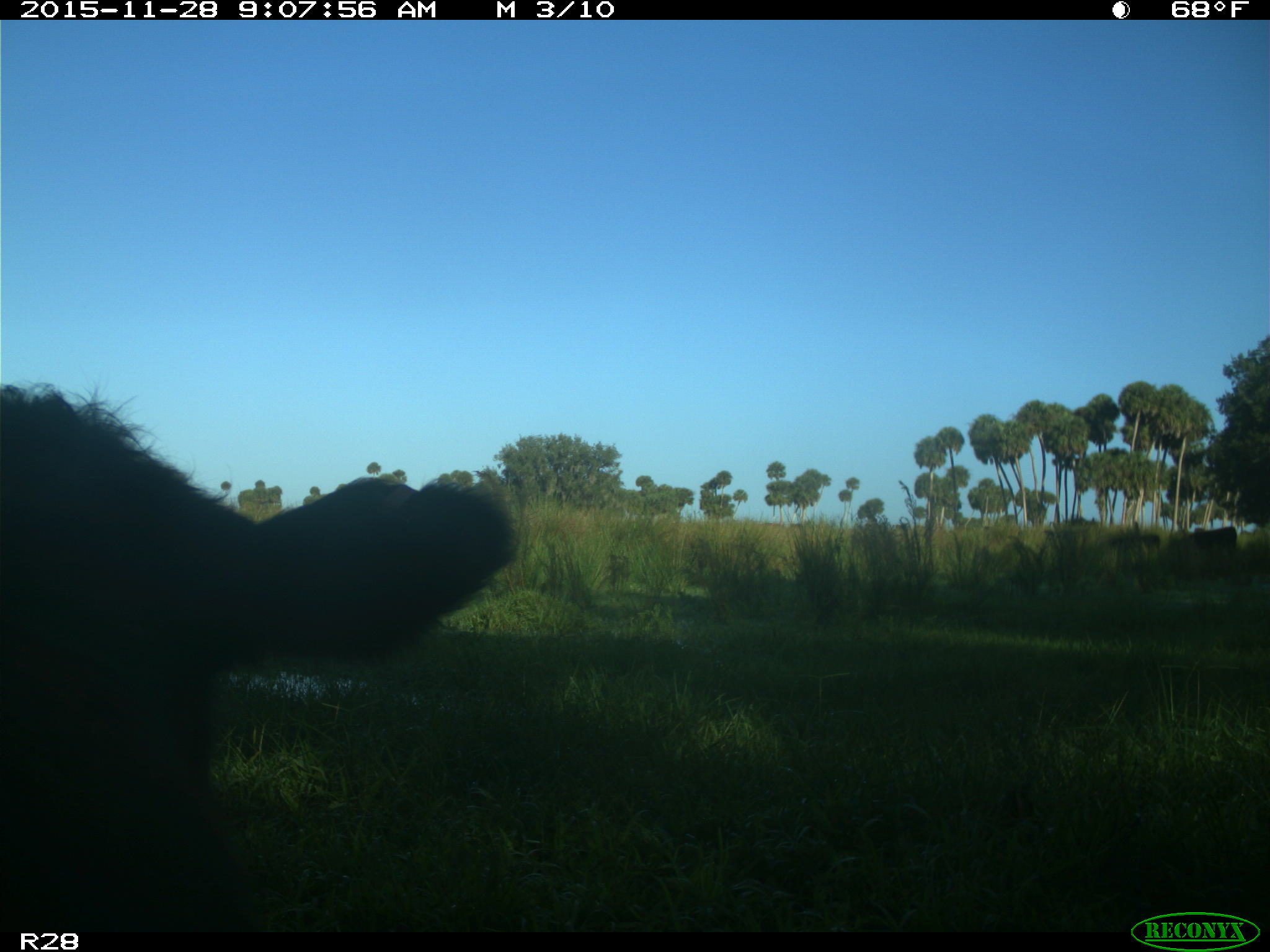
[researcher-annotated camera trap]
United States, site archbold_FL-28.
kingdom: Animalia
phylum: Chordata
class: Mammalia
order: Artiodactyla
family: Bovidae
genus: Bos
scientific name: Bos taurus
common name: domestic cow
Bos taurus (domestic cow).